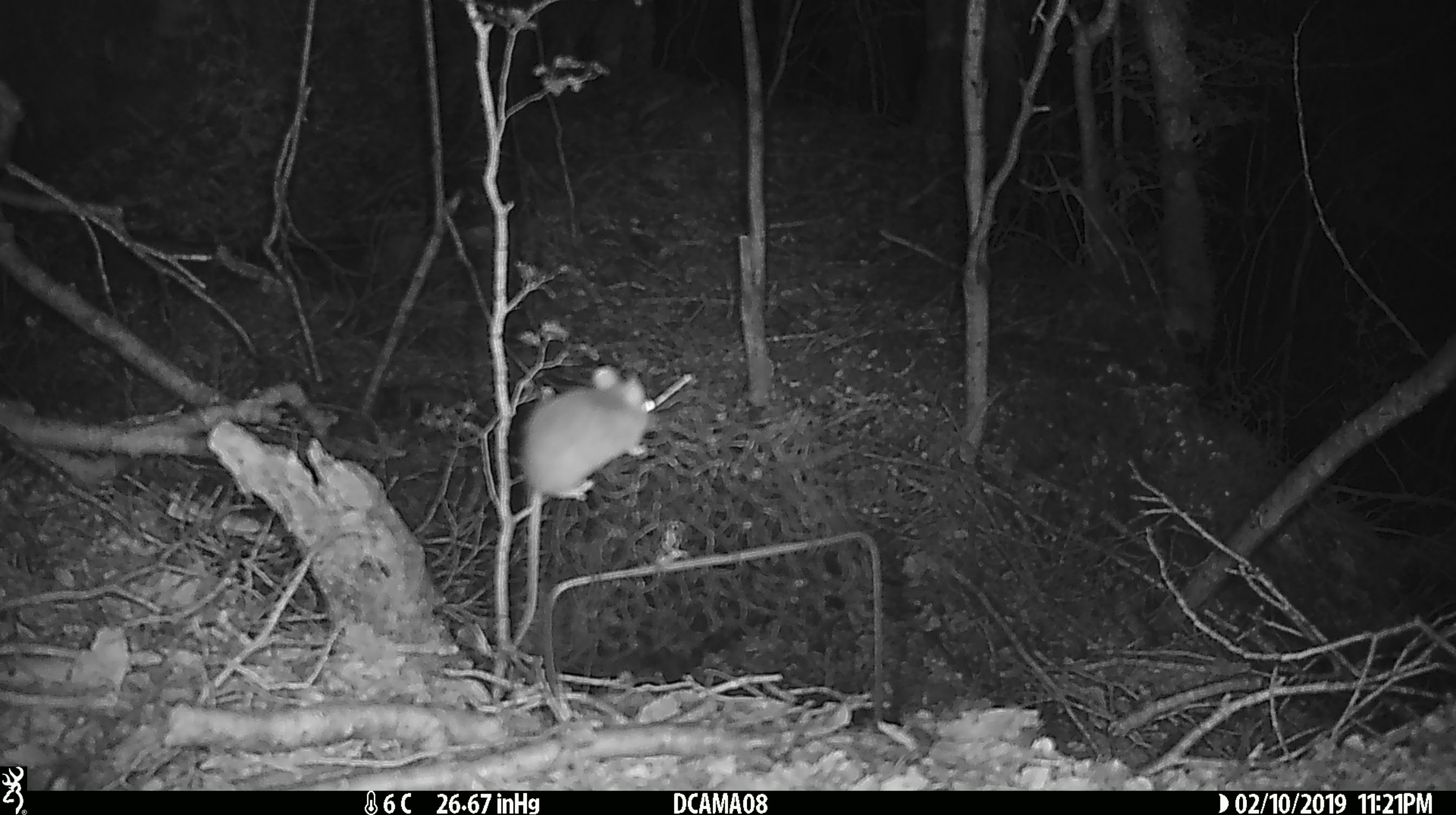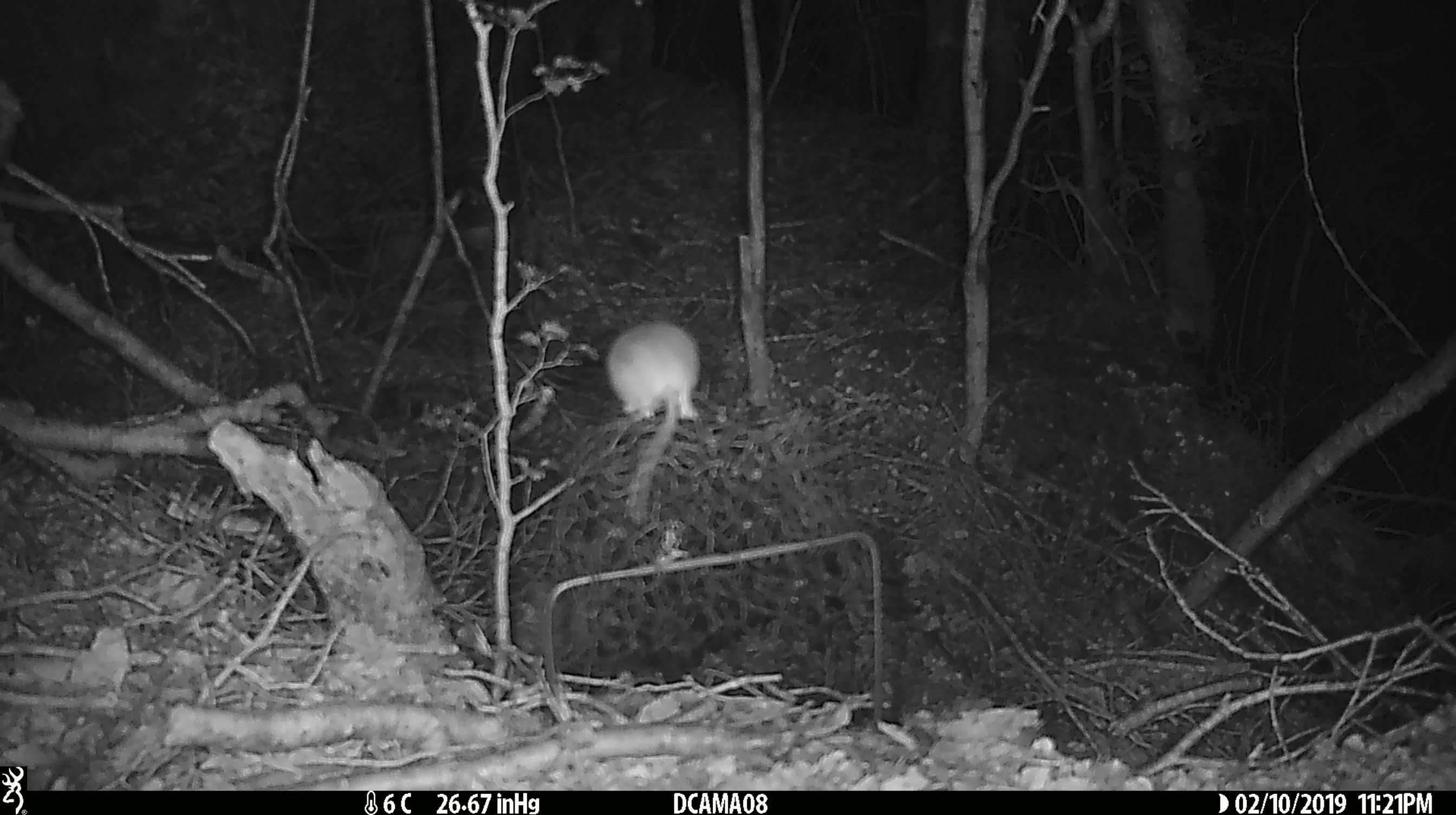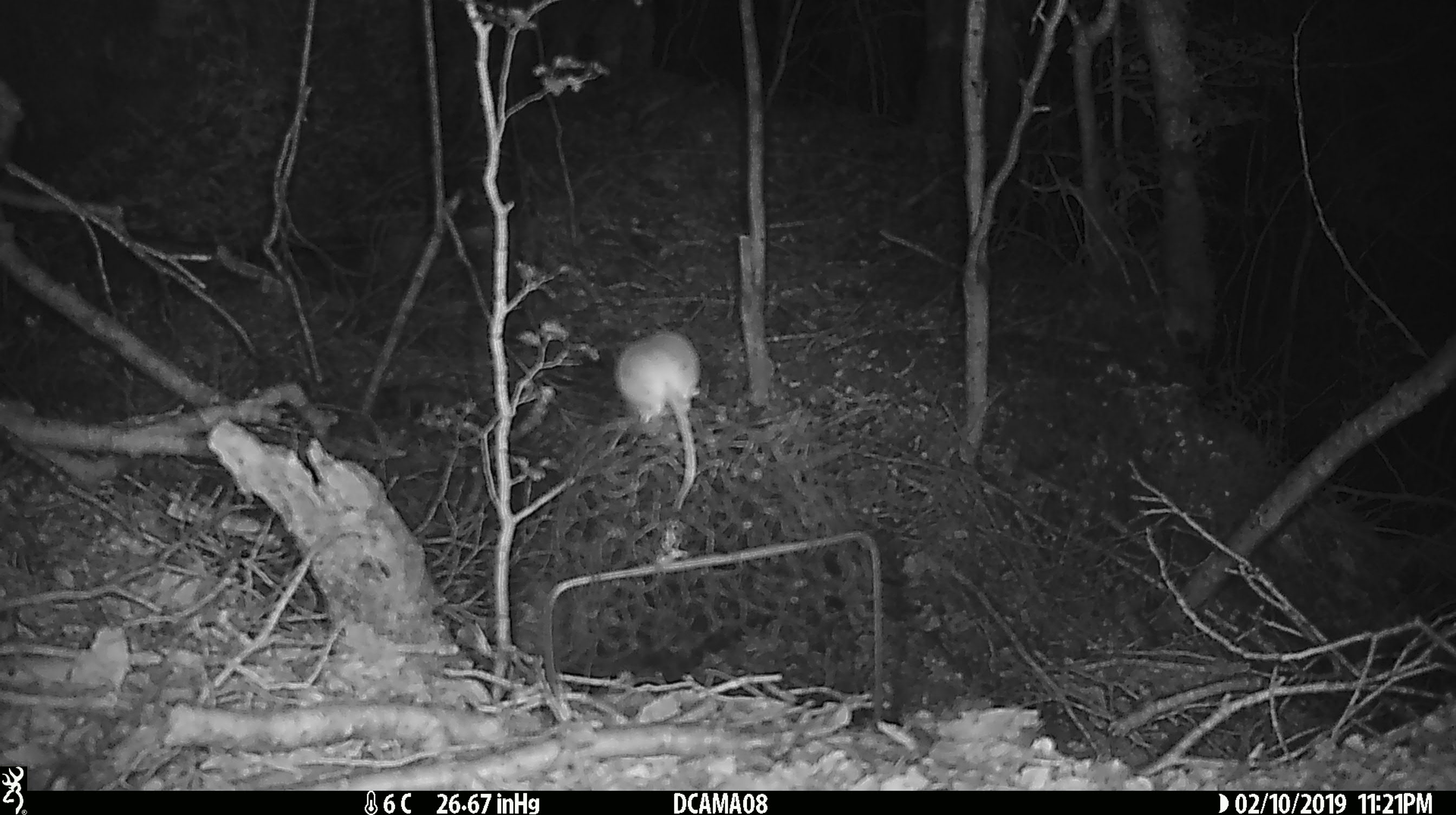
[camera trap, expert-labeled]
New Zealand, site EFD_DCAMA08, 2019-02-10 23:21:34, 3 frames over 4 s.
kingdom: Animalia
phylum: Chordata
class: Mammalia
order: Rodentia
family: Muridae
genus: Mus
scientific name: Mus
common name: mouse